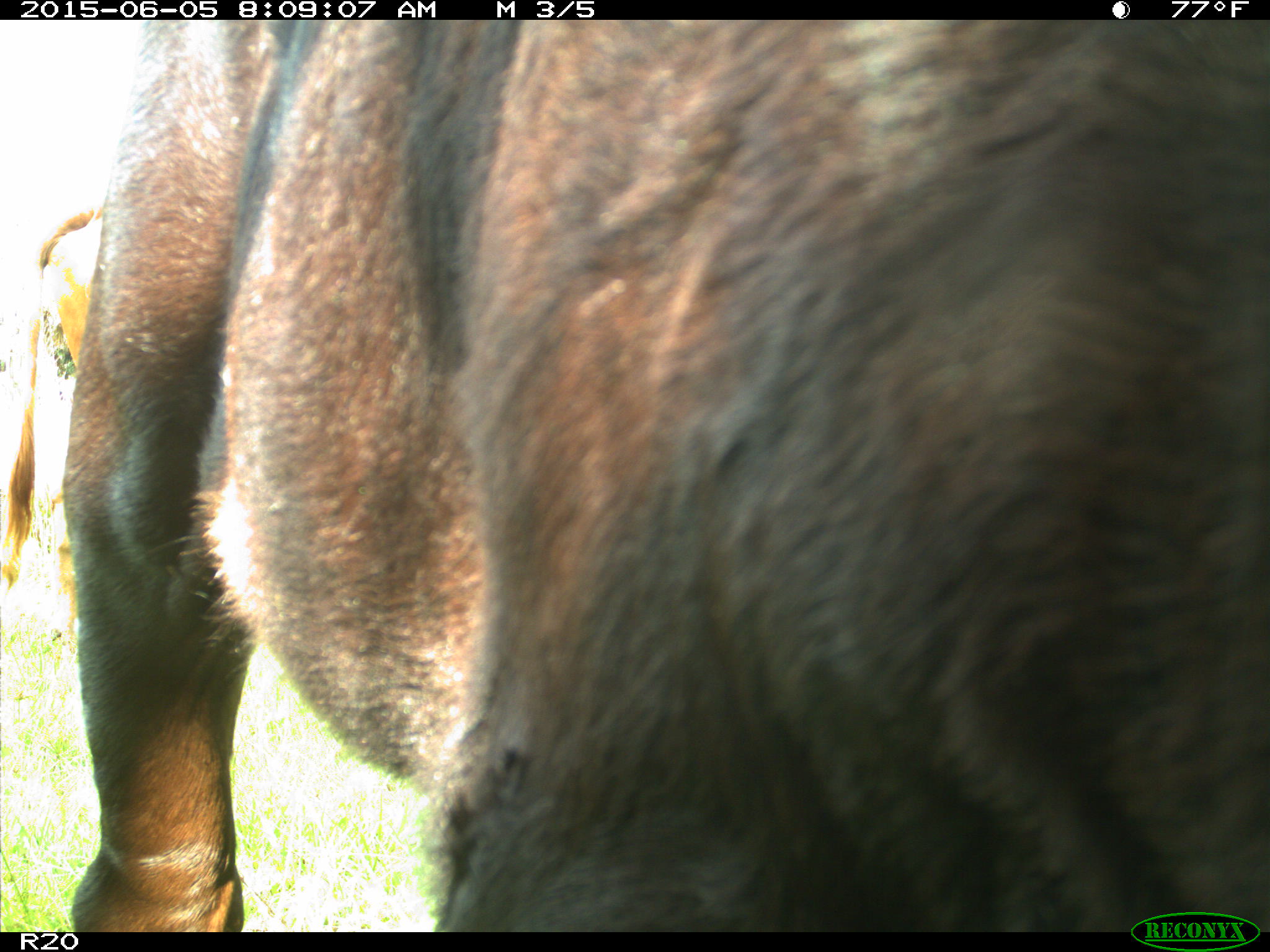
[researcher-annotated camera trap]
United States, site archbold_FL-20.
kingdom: Animalia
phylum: Chordata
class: Mammalia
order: Artiodactyla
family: Bovidae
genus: Bos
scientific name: Bos taurus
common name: domestic cow